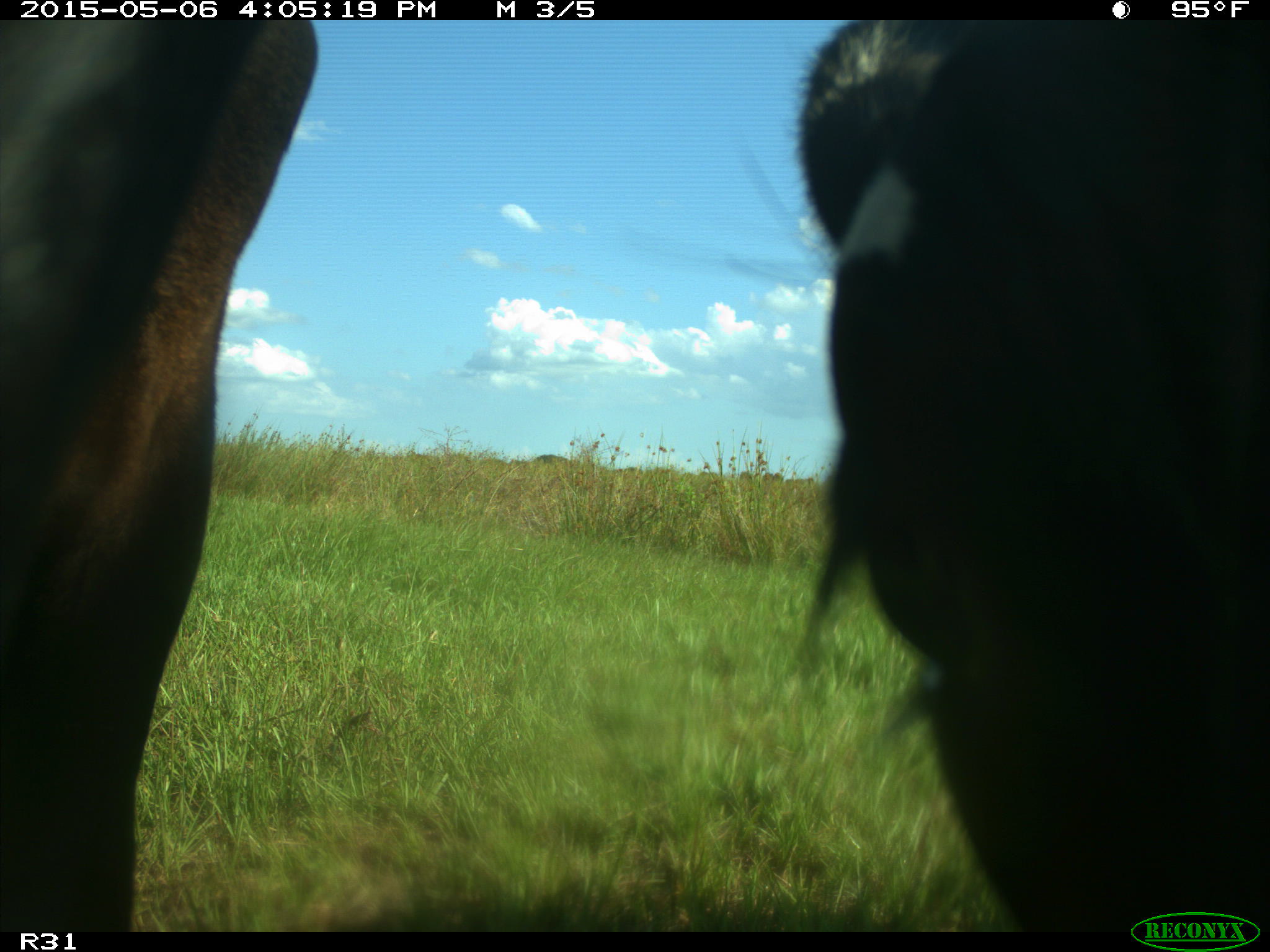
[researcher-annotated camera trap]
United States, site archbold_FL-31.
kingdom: Animalia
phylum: Chordata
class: Mammalia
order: Artiodactyla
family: Bovidae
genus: Bos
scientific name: Bos taurus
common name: domestic cow